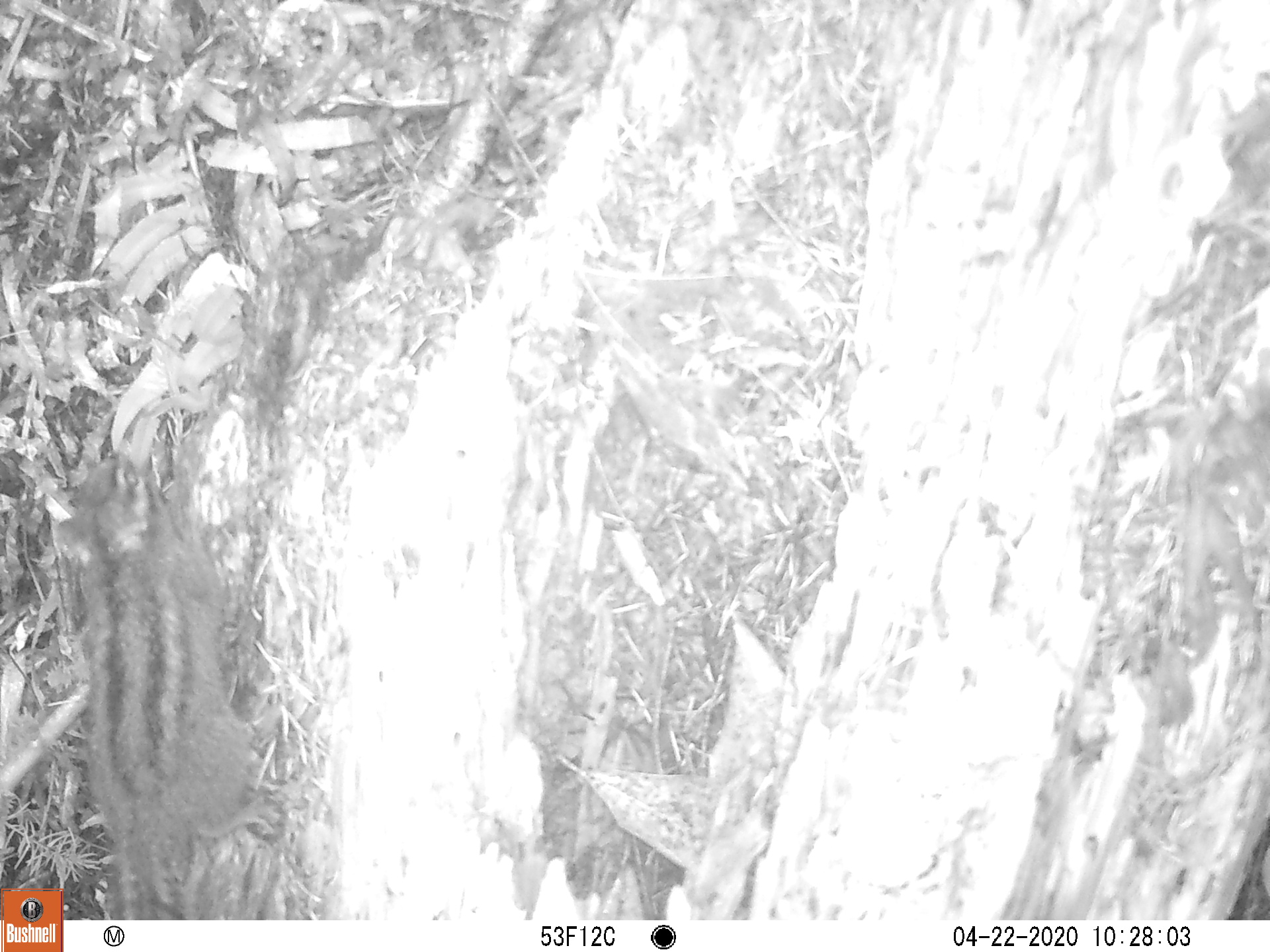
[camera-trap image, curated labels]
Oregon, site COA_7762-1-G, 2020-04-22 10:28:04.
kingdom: Animalia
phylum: Chordata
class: Mammalia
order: Rodentia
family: Sciuridae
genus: Neotamias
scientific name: Neotamias townsendii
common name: townsend's chipmunk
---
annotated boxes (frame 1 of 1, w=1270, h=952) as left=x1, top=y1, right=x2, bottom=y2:
townsend's chipmunk: left=65, top=444, right=295, bottom=915